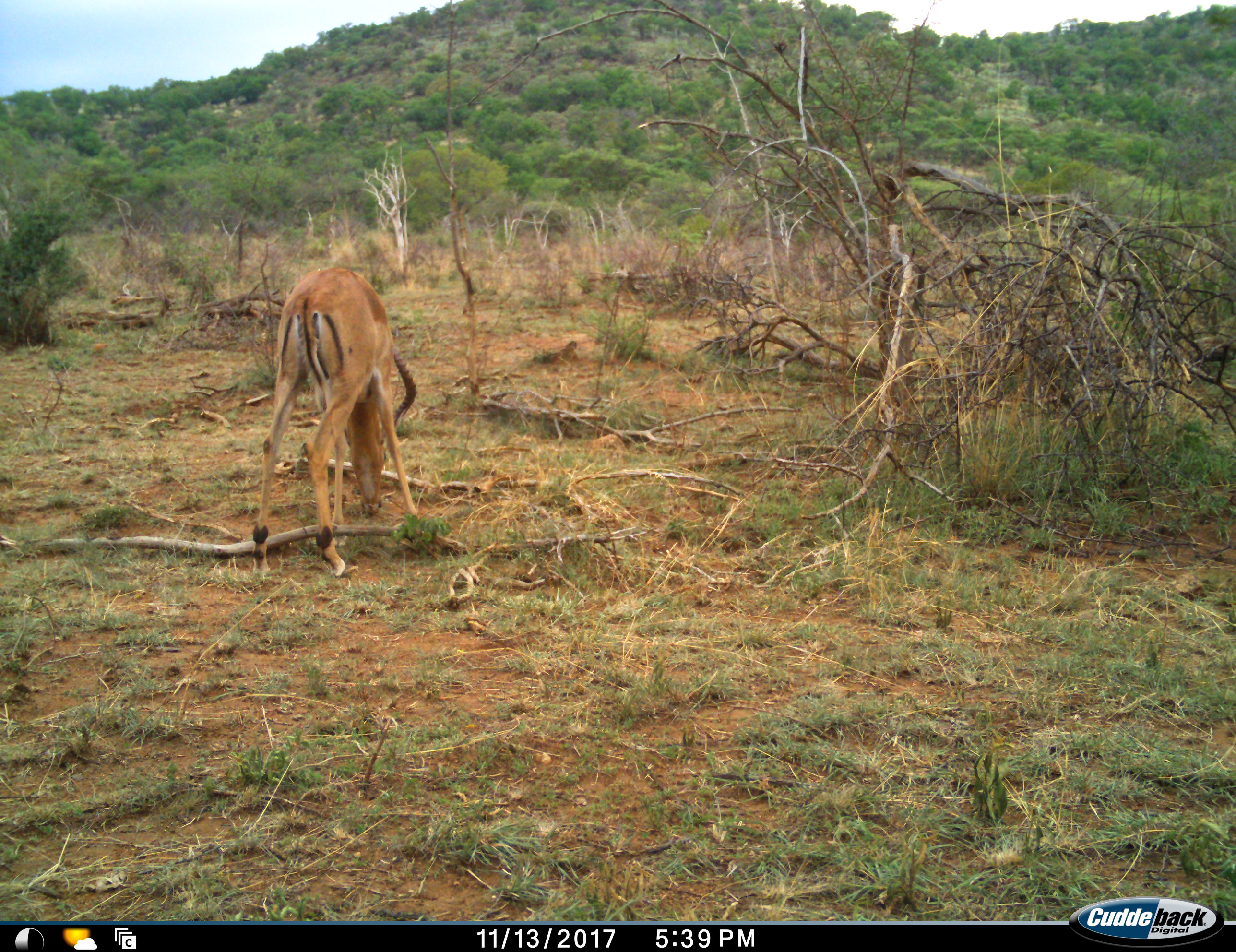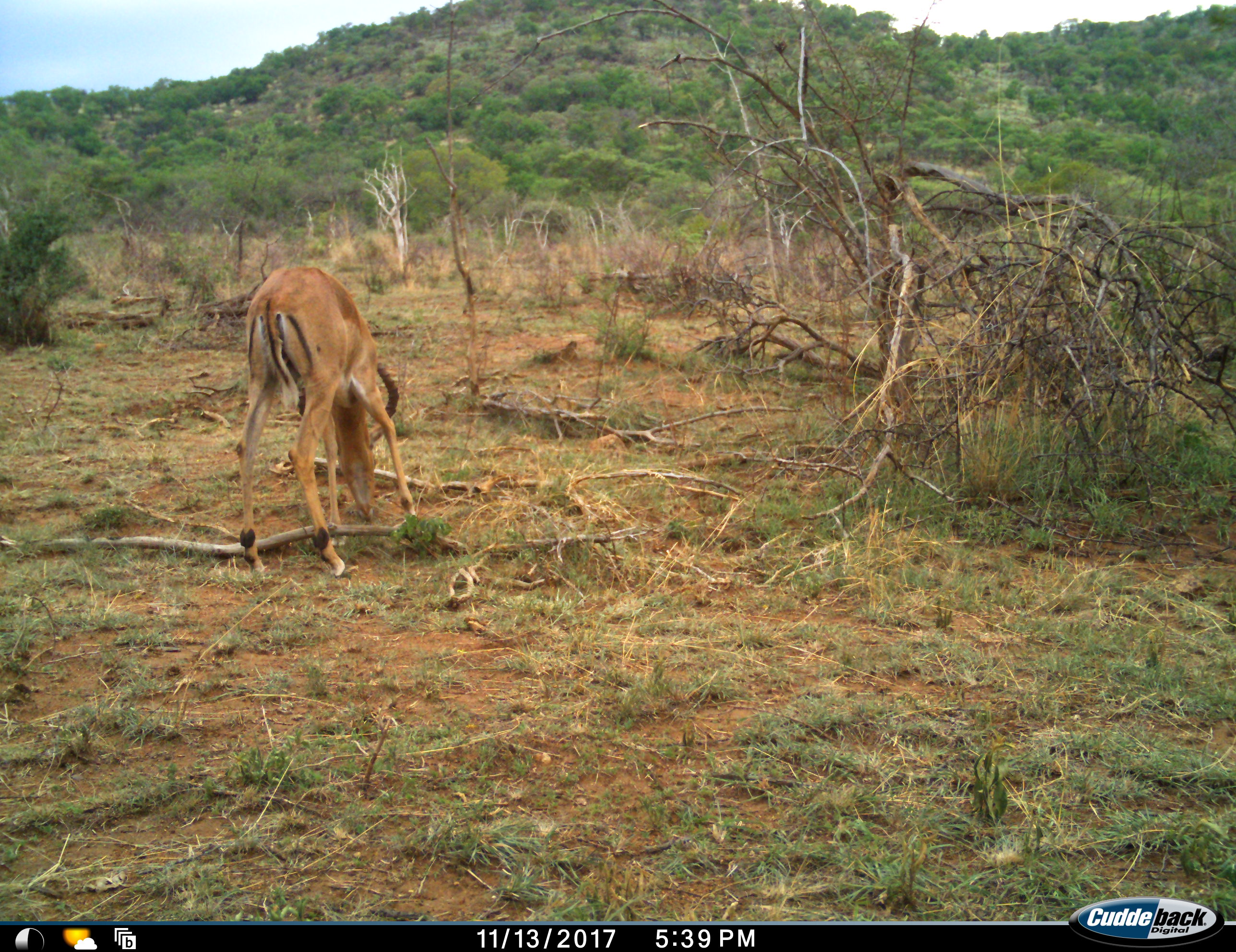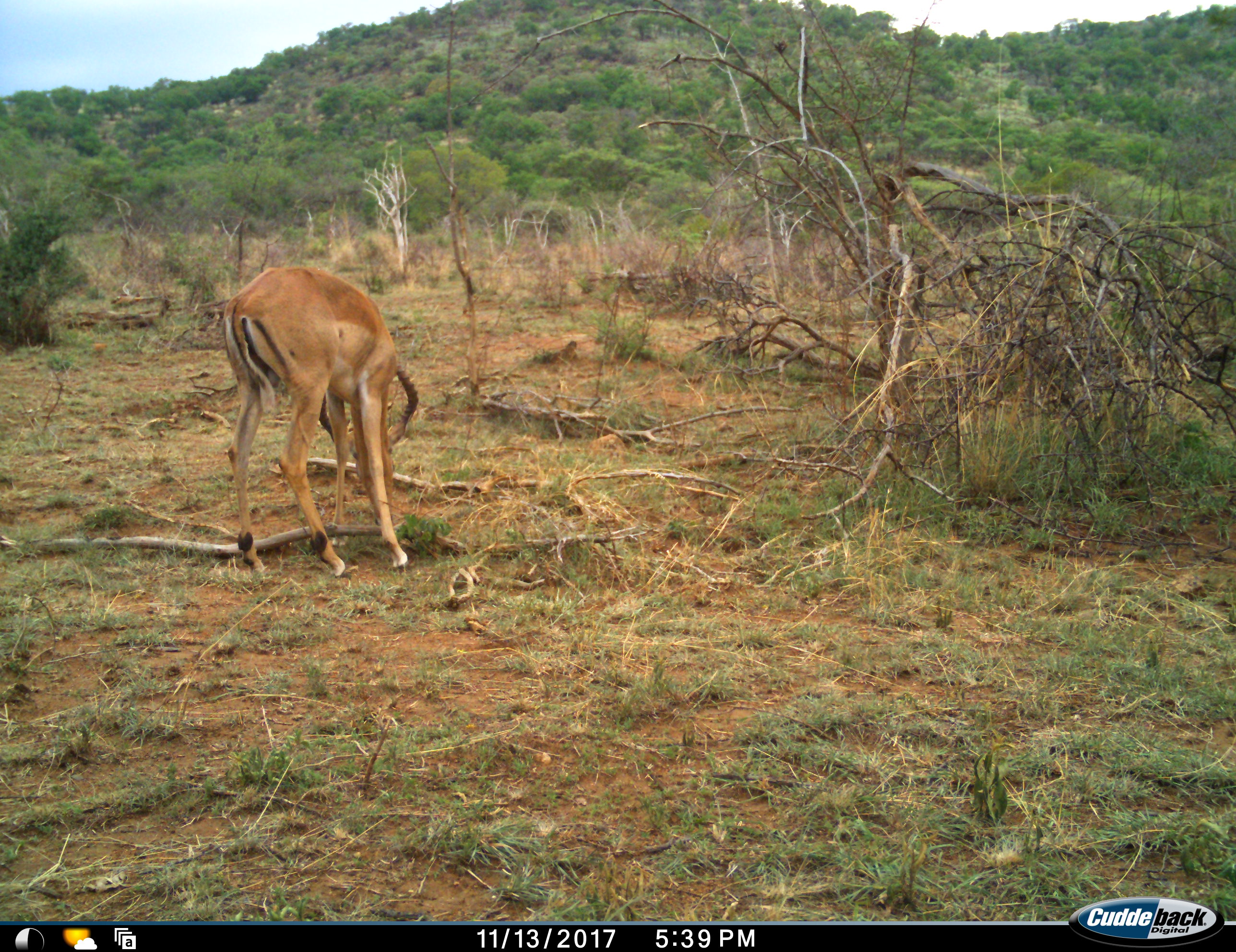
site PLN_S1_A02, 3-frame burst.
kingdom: Animalia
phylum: Chordata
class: Mammalia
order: Artiodactyla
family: Bovidae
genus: Aepyceros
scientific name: Aepyceros melampus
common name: impala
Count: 1.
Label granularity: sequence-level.